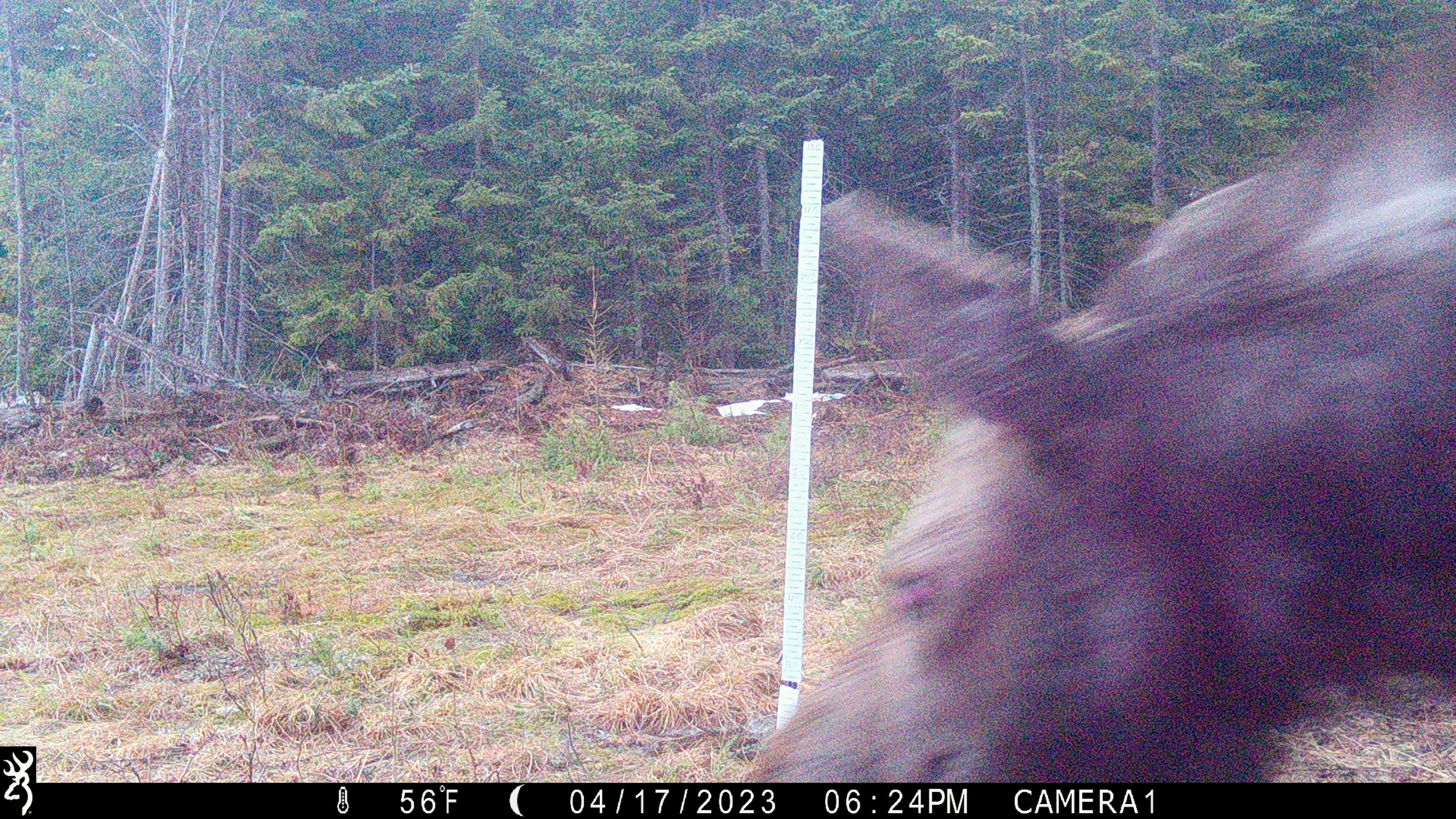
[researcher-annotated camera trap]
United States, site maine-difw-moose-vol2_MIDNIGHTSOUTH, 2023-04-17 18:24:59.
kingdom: Animalia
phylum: Chordata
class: Mammalia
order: Artiodactyla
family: Cervidae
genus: Alces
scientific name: Alces alces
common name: moose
Moose (Alces alces).